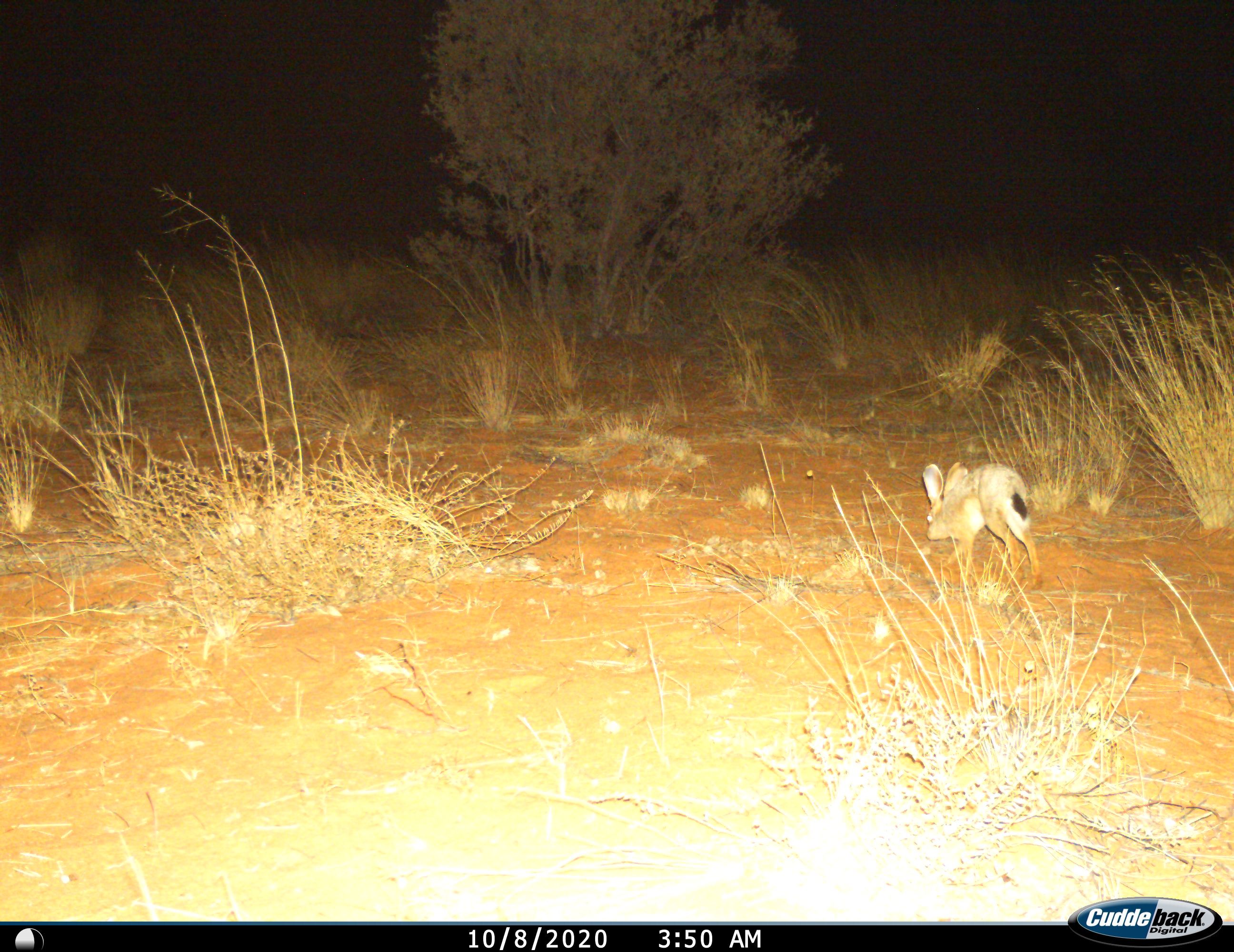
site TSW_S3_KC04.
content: unidentified animal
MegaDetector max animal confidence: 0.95